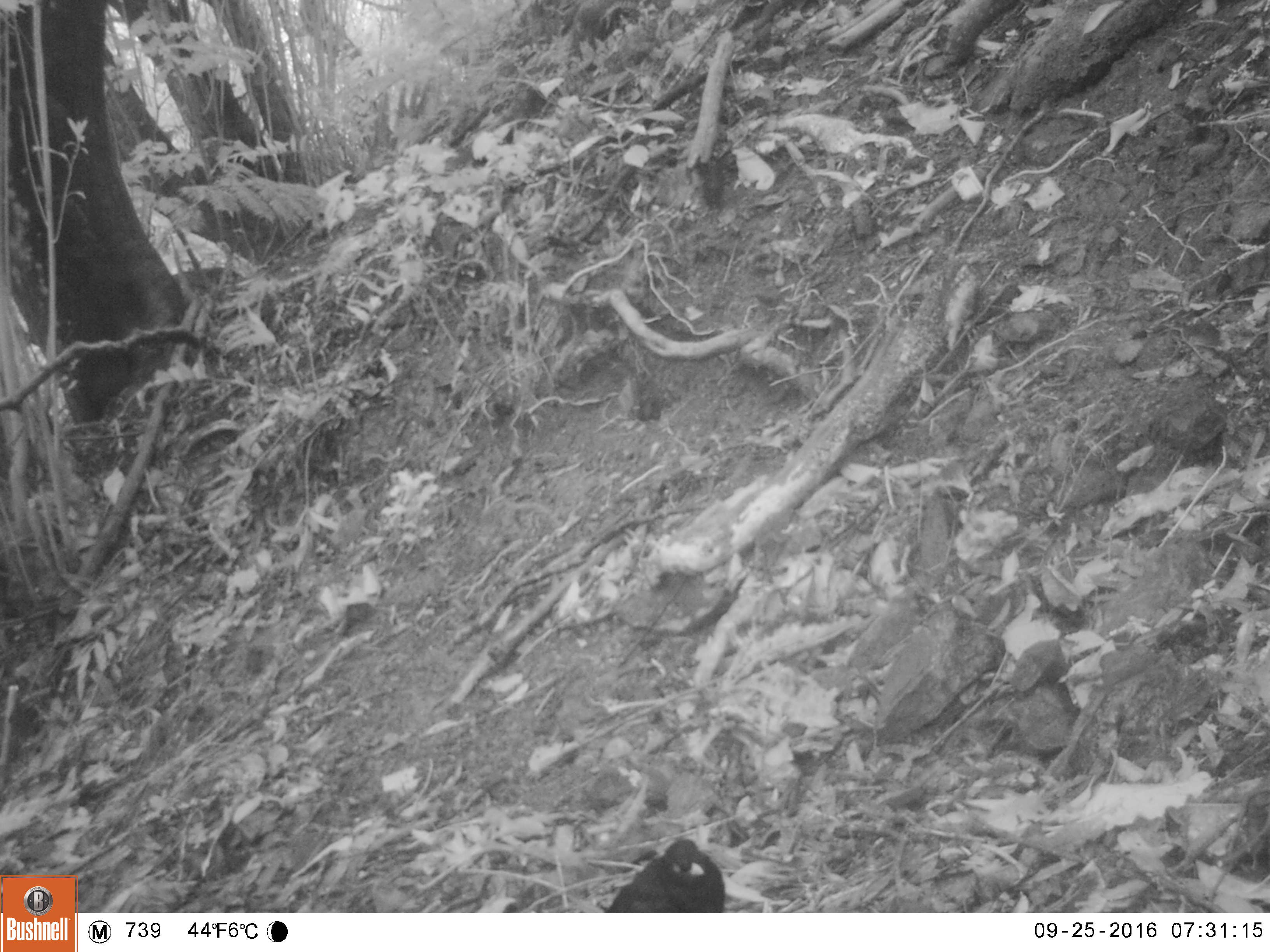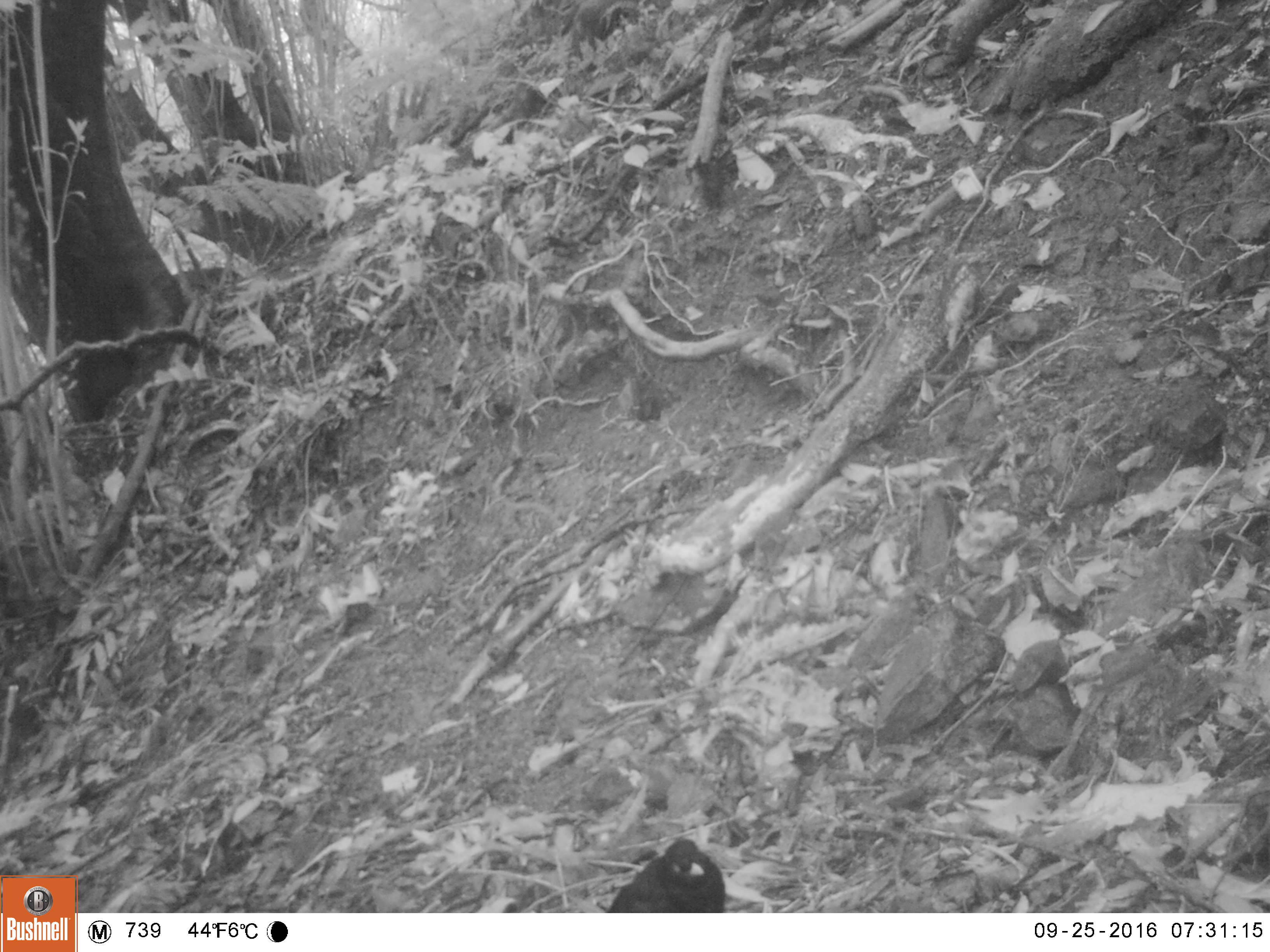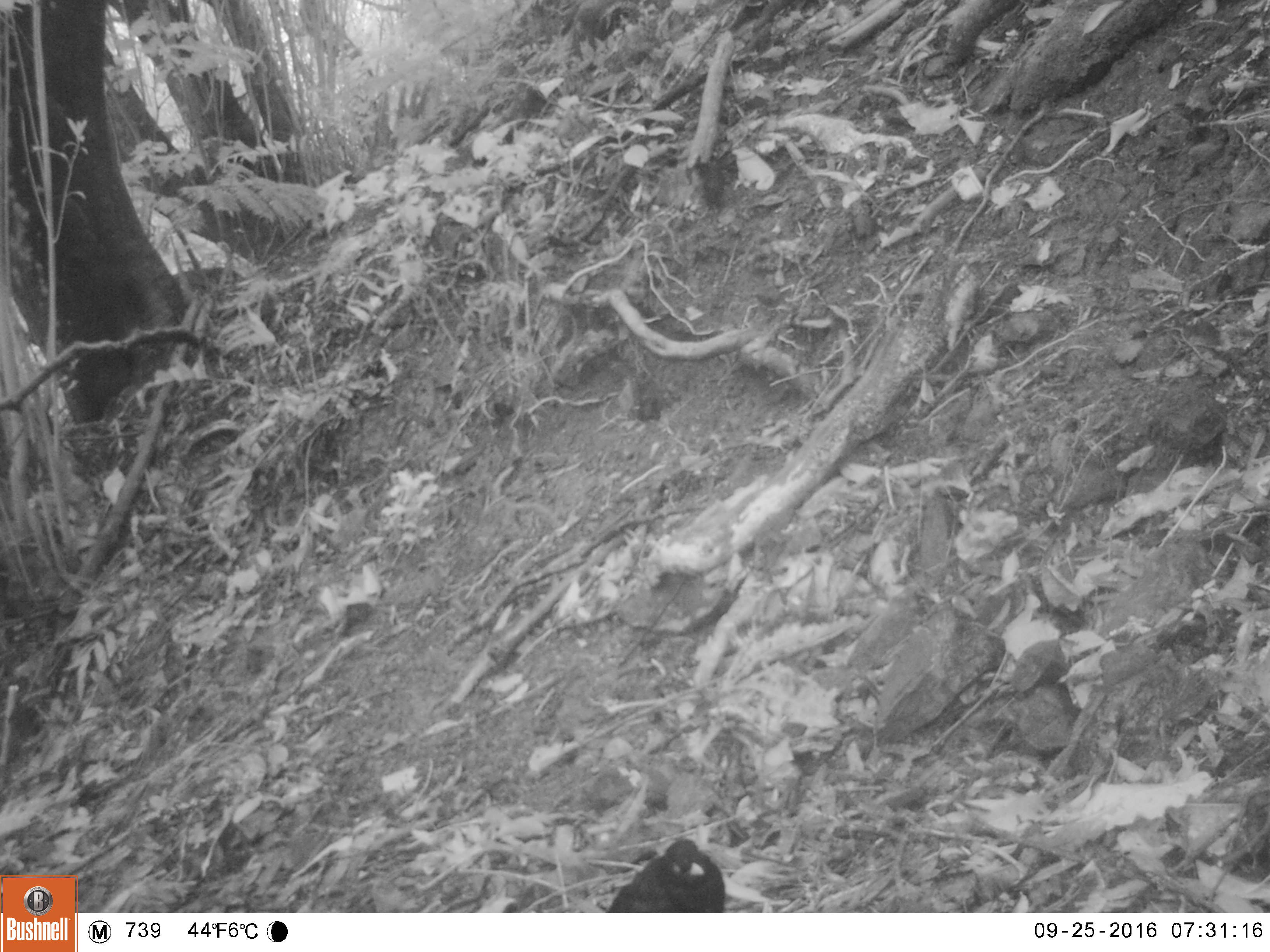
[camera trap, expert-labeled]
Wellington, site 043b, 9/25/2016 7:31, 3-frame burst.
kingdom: Animalia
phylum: Chordata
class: Aves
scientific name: Aves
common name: bird